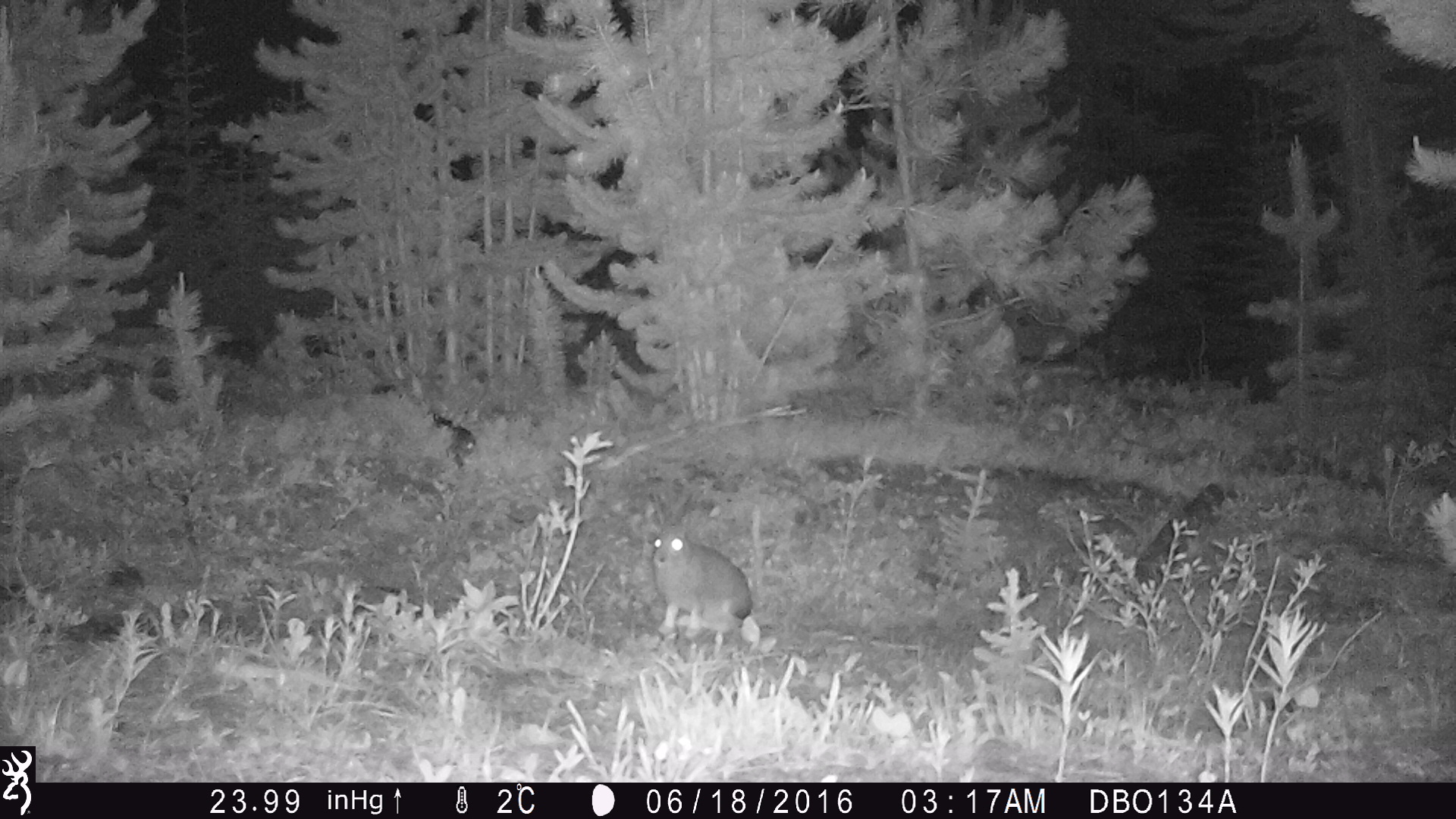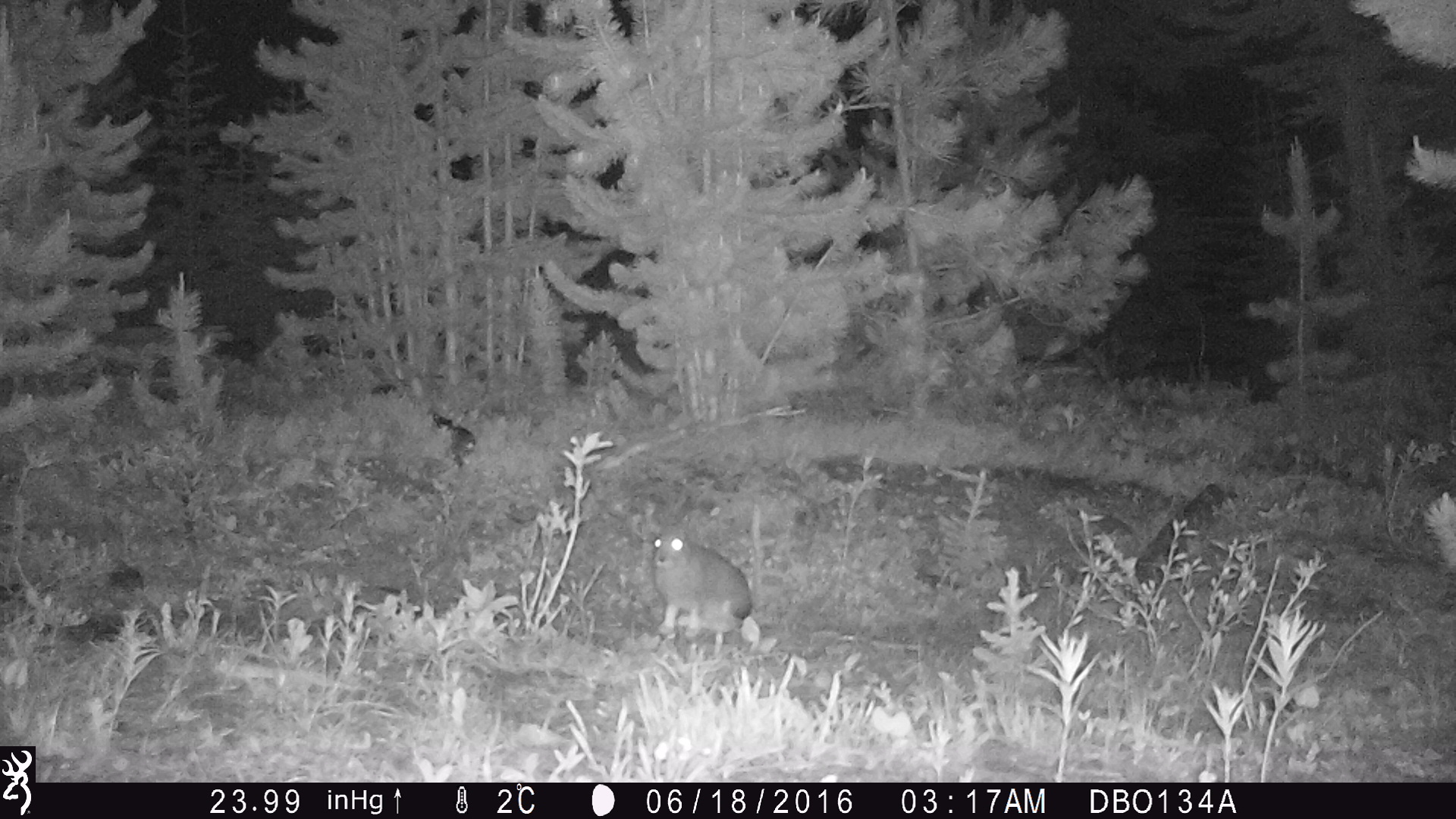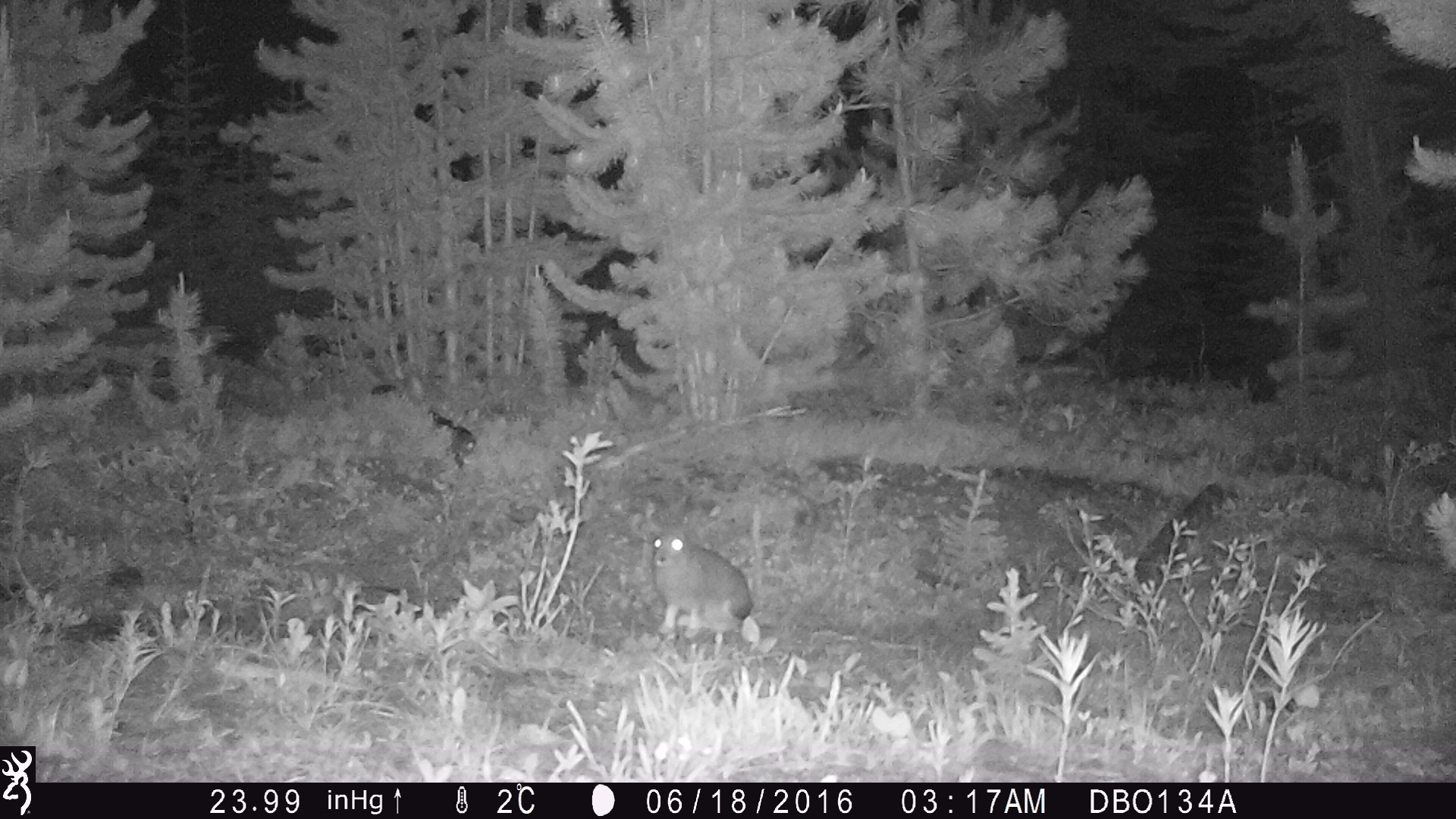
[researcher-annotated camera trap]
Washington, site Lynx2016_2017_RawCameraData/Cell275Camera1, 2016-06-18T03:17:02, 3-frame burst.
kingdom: Animalia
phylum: Chordata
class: Mammalia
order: Lagomorpha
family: Leporidae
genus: Lepus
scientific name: Lepus americanus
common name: snowshoe hare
Lepus americanus (snowshoe hare). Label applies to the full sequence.